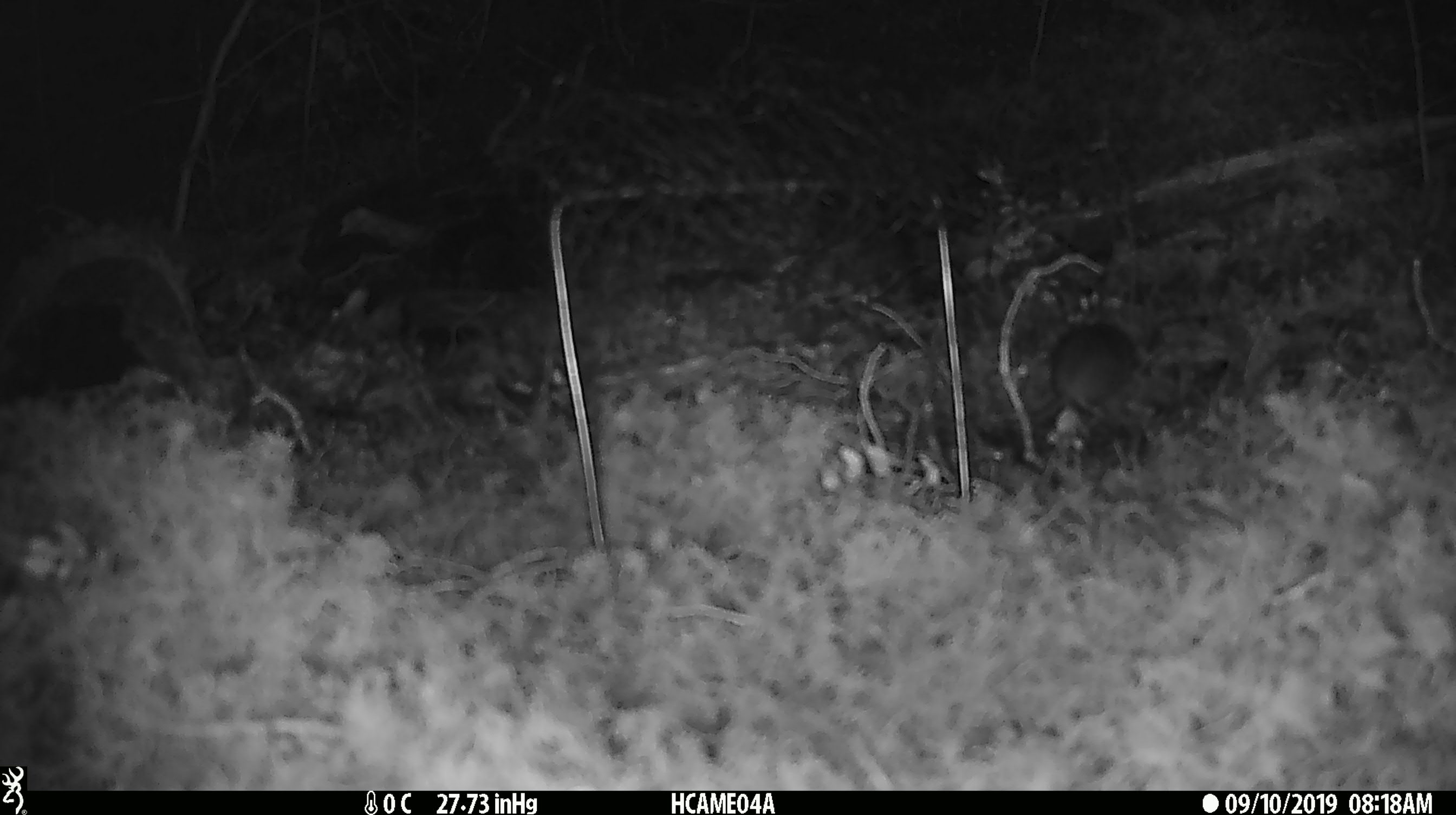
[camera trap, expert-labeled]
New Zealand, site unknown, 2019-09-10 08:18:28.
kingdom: Animalia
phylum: Chordata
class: Mammalia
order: Rodentia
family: Muridae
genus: Mus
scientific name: Mus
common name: mouse